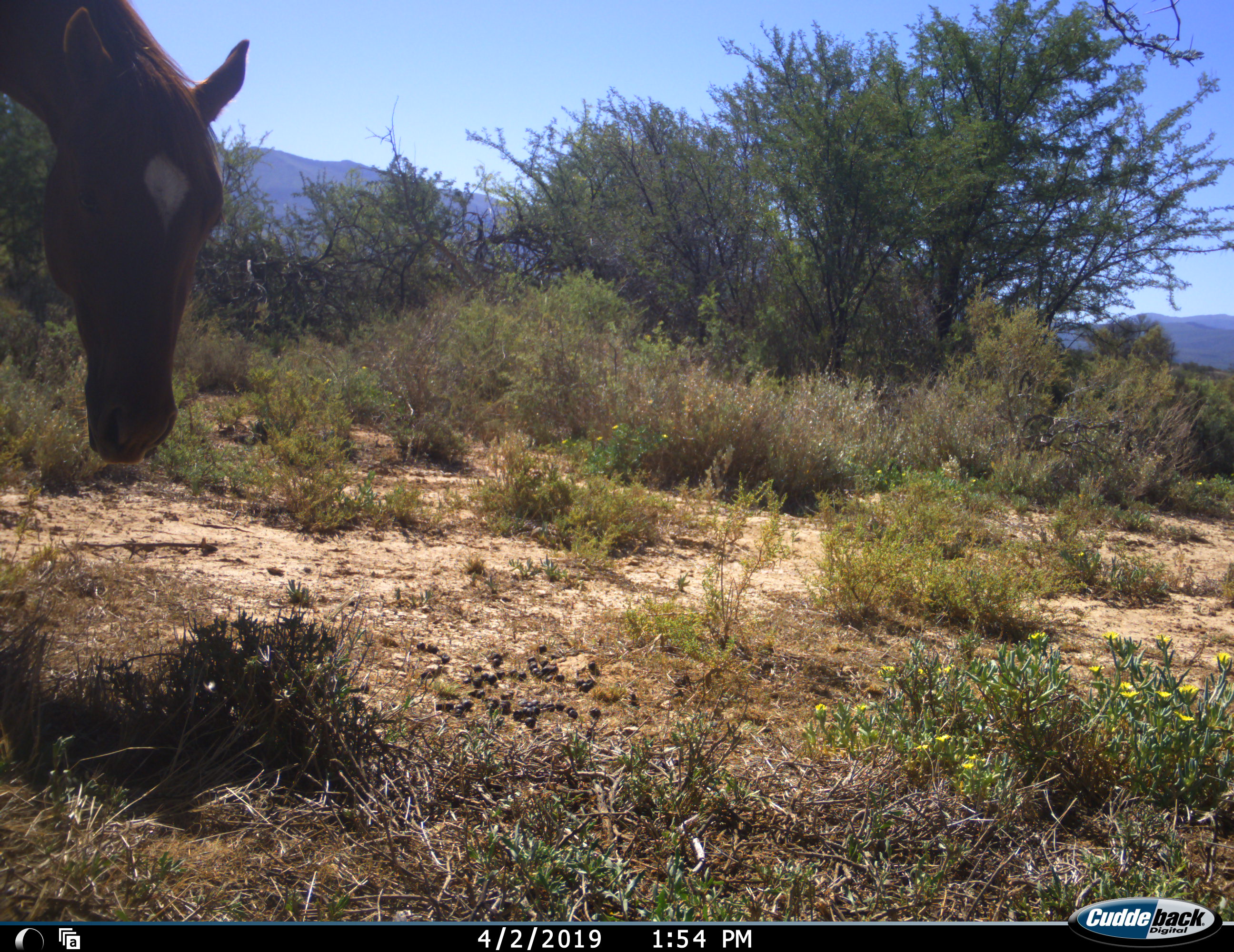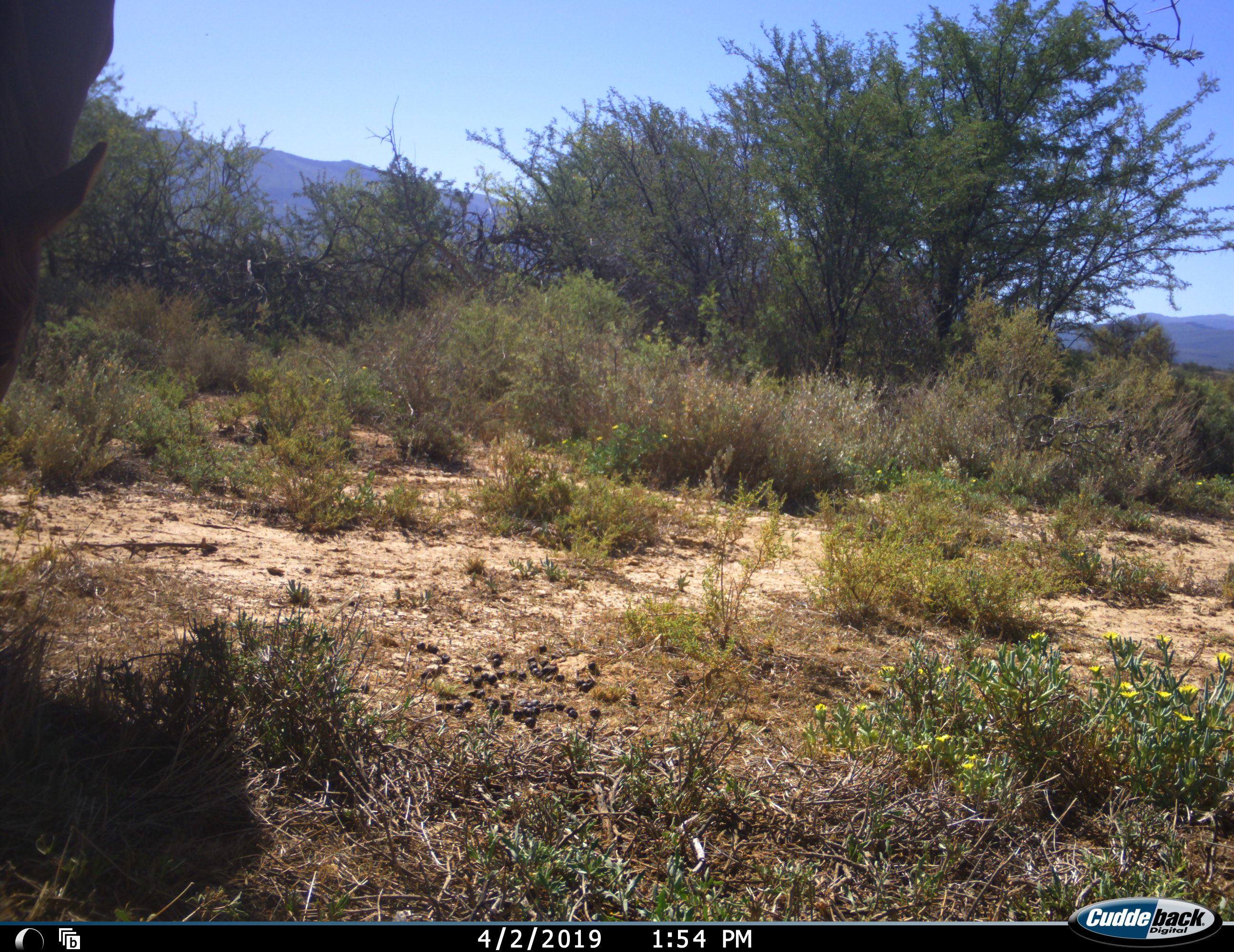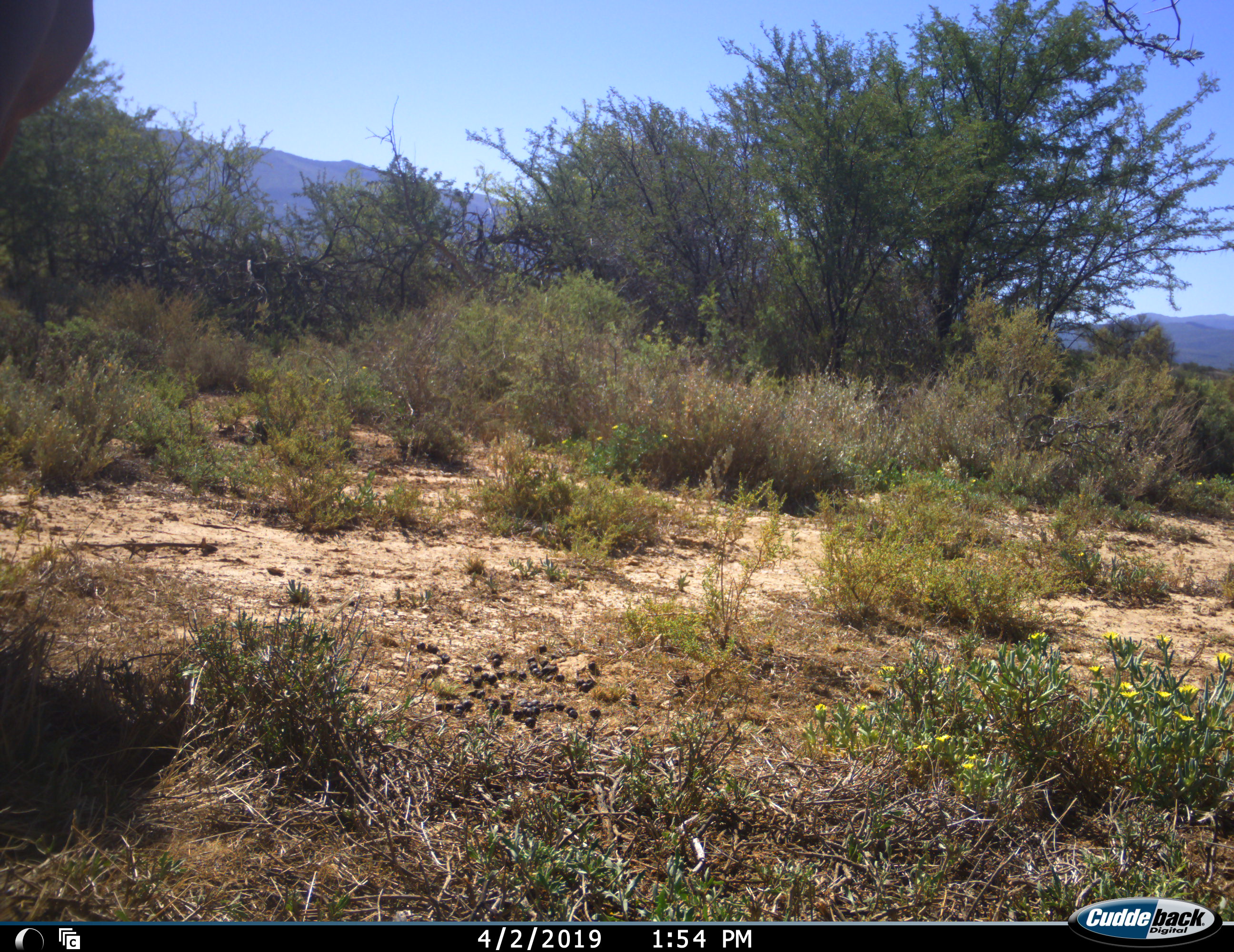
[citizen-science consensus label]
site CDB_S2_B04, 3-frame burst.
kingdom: Animalia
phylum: Chordata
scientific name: Vertebrata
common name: domestic animal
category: domesticanimal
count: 1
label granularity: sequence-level